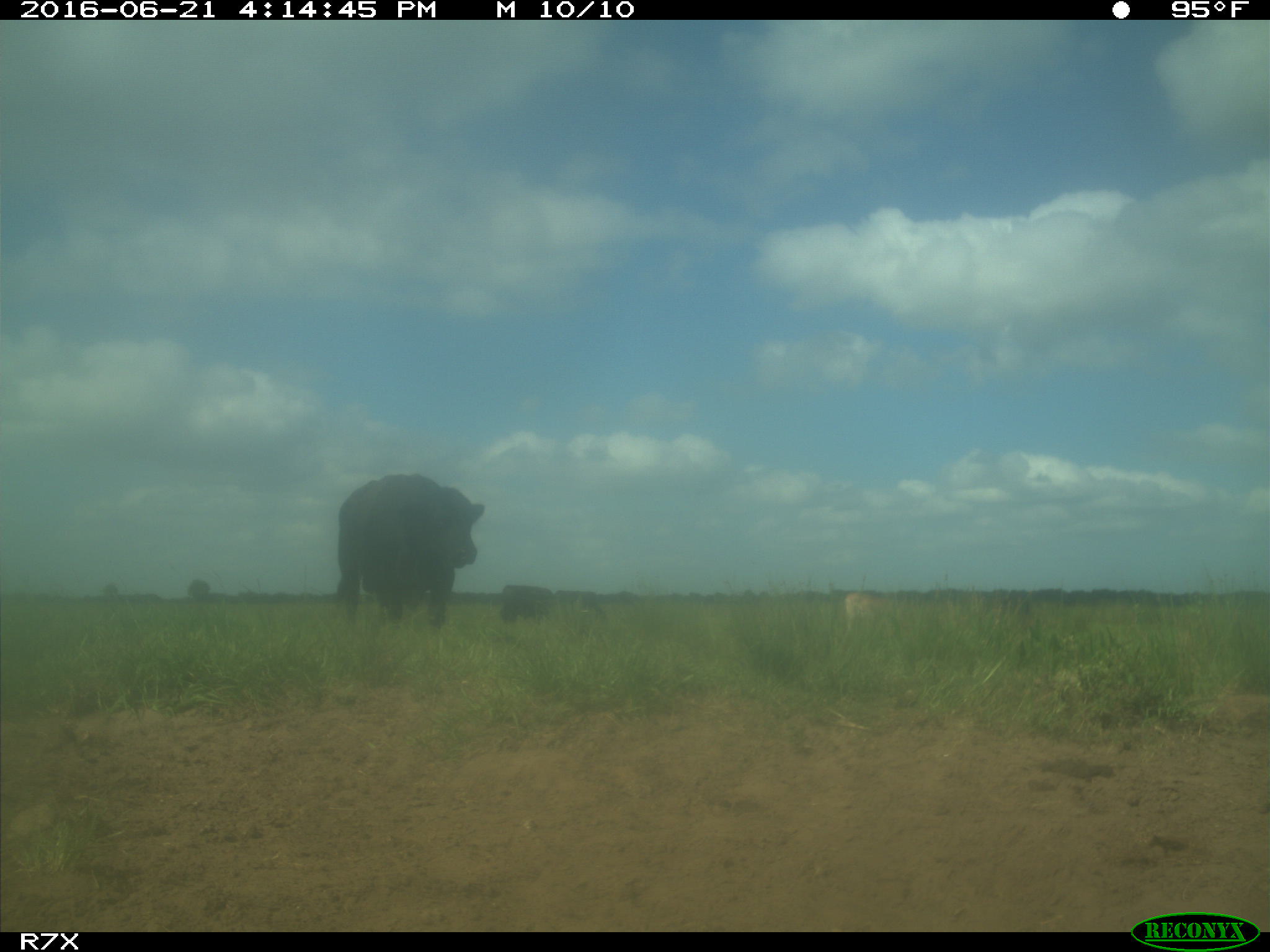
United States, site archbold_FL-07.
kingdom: Animalia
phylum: Chordata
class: Mammalia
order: Artiodactyla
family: Bovidae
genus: Bos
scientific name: Bos taurus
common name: domestic cow